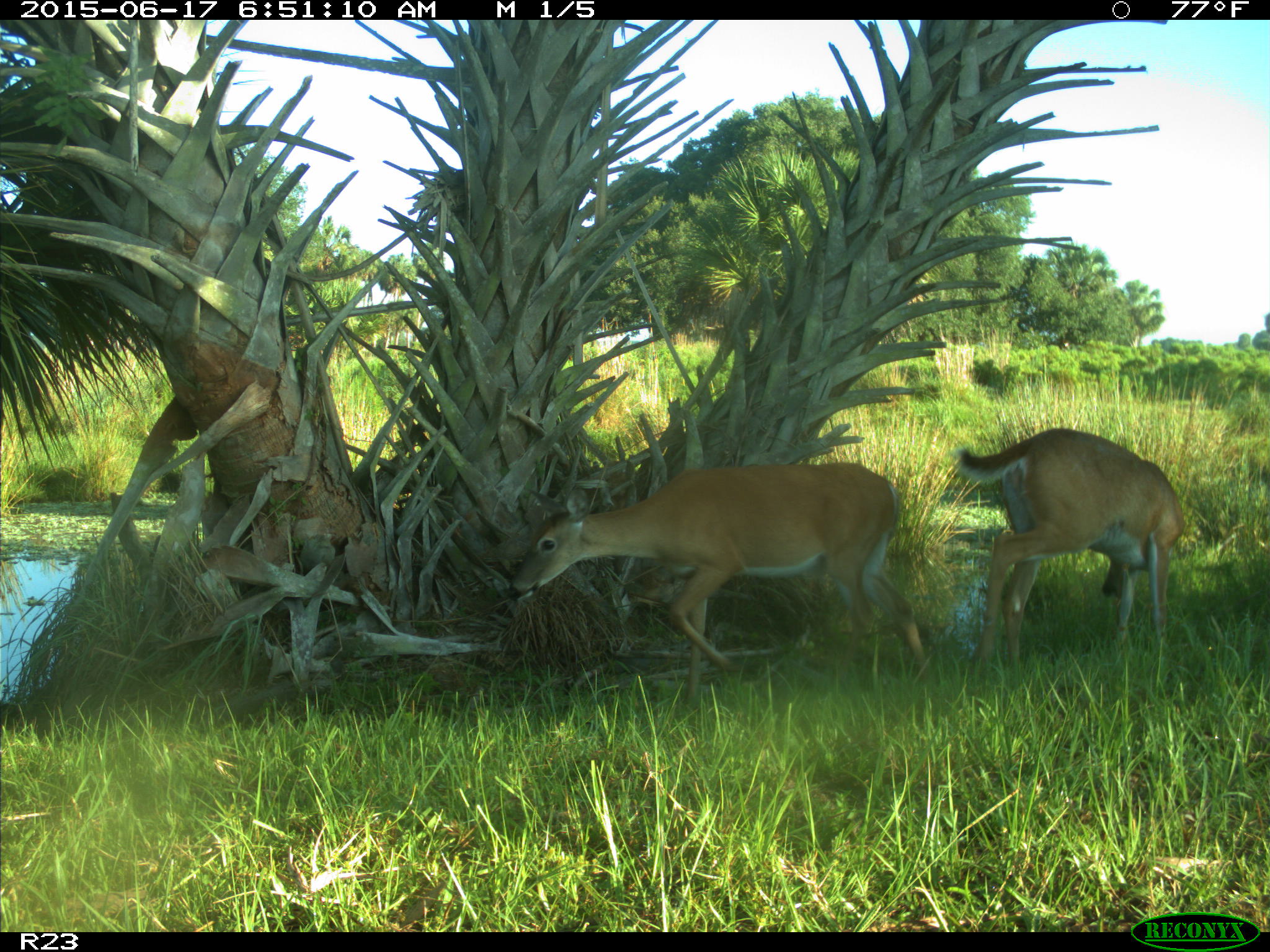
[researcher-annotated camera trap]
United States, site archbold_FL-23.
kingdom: Animalia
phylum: Chordata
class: Mammalia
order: Artiodactyla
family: Bovidae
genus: Bos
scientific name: Bos taurus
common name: domestic cow